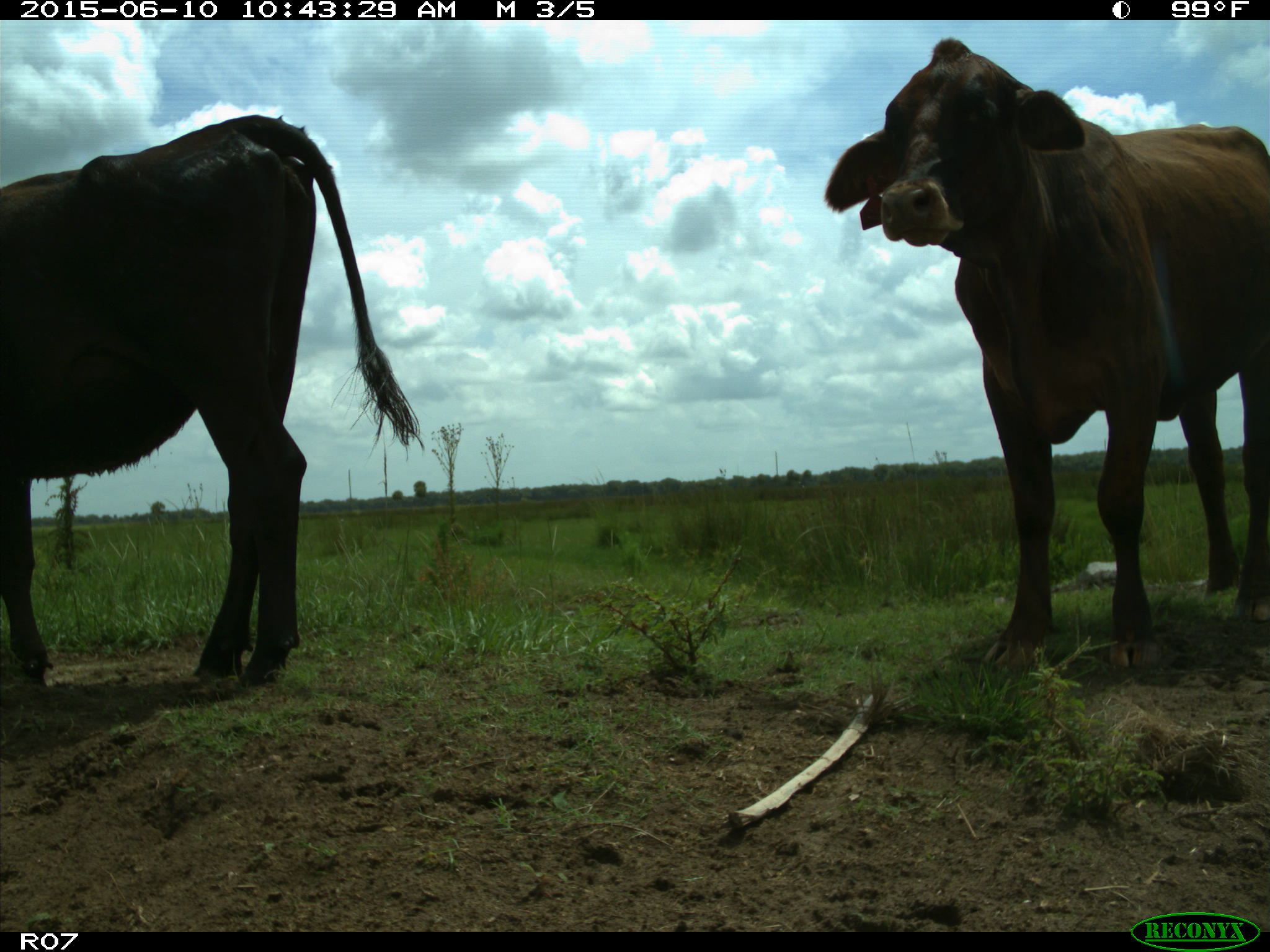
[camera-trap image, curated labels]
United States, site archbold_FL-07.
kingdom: Animalia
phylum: Chordata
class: Mammalia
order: Artiodactyla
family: Bovidae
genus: Bos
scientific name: Bos taurus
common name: domestic cow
Bos taurus (domestic cow).